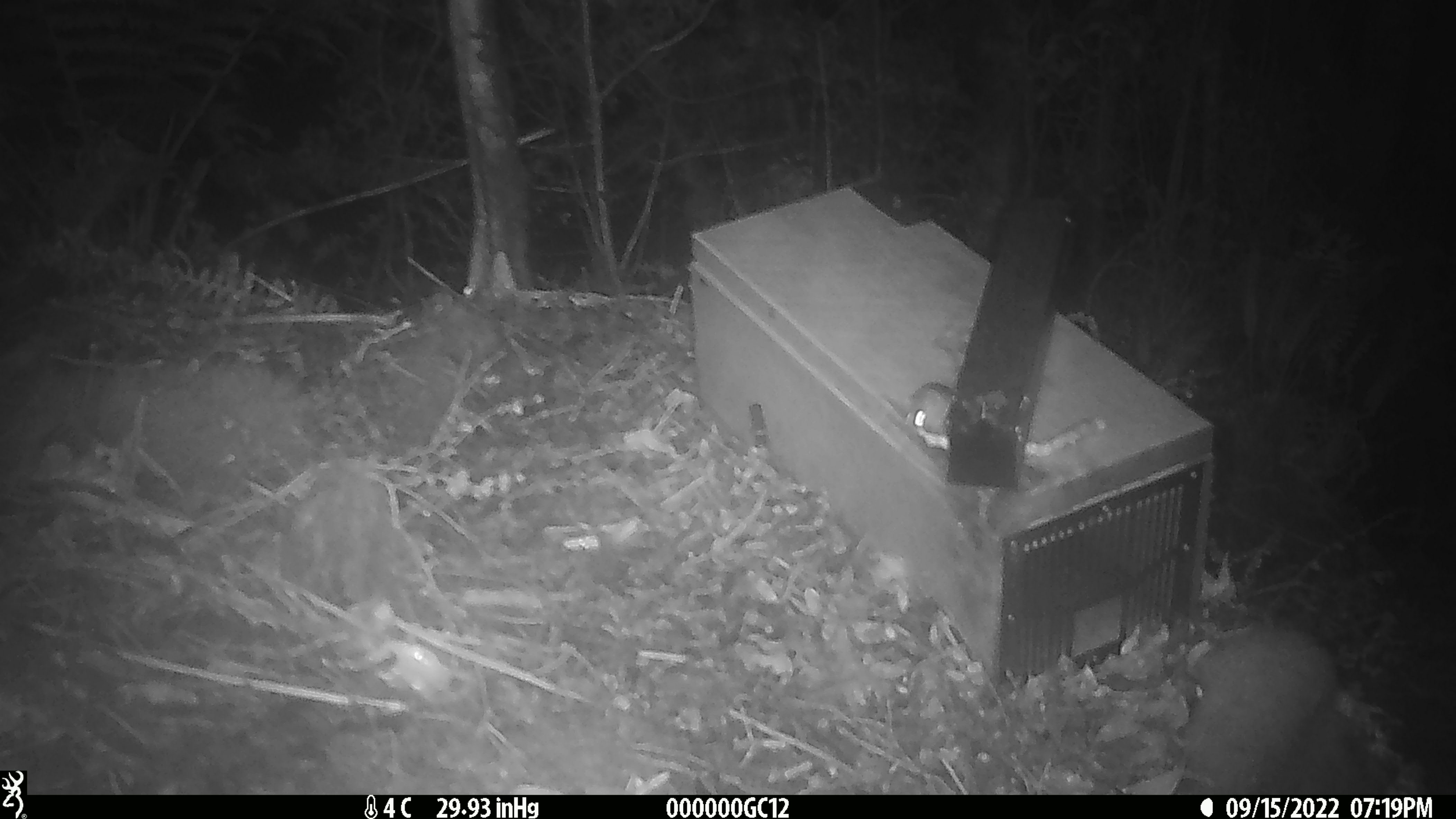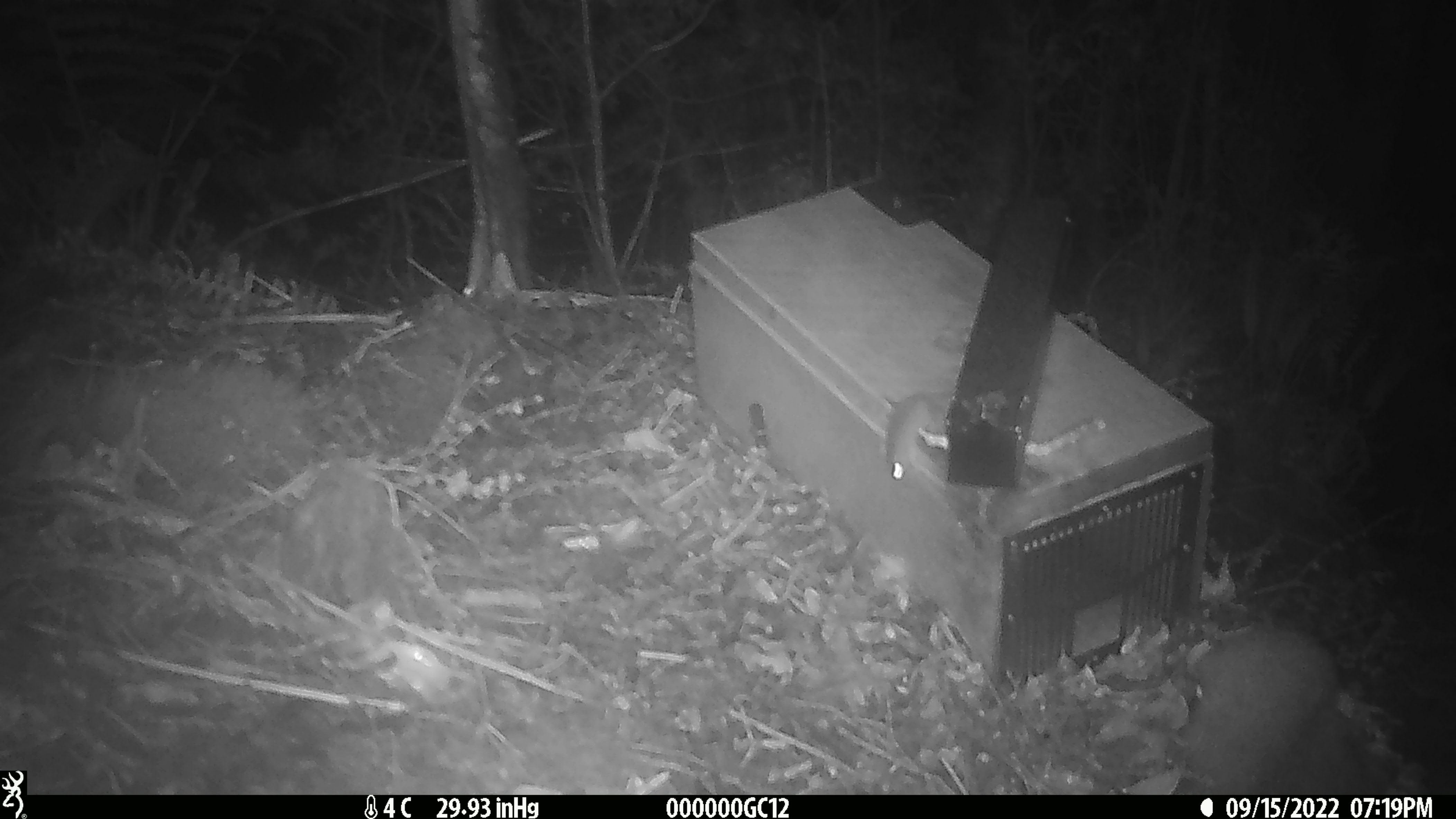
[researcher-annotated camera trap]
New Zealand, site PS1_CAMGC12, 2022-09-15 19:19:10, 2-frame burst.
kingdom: Animalia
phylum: Chordata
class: Mammalia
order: Rodentia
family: Muridae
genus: Mus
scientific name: Mus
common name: mouse